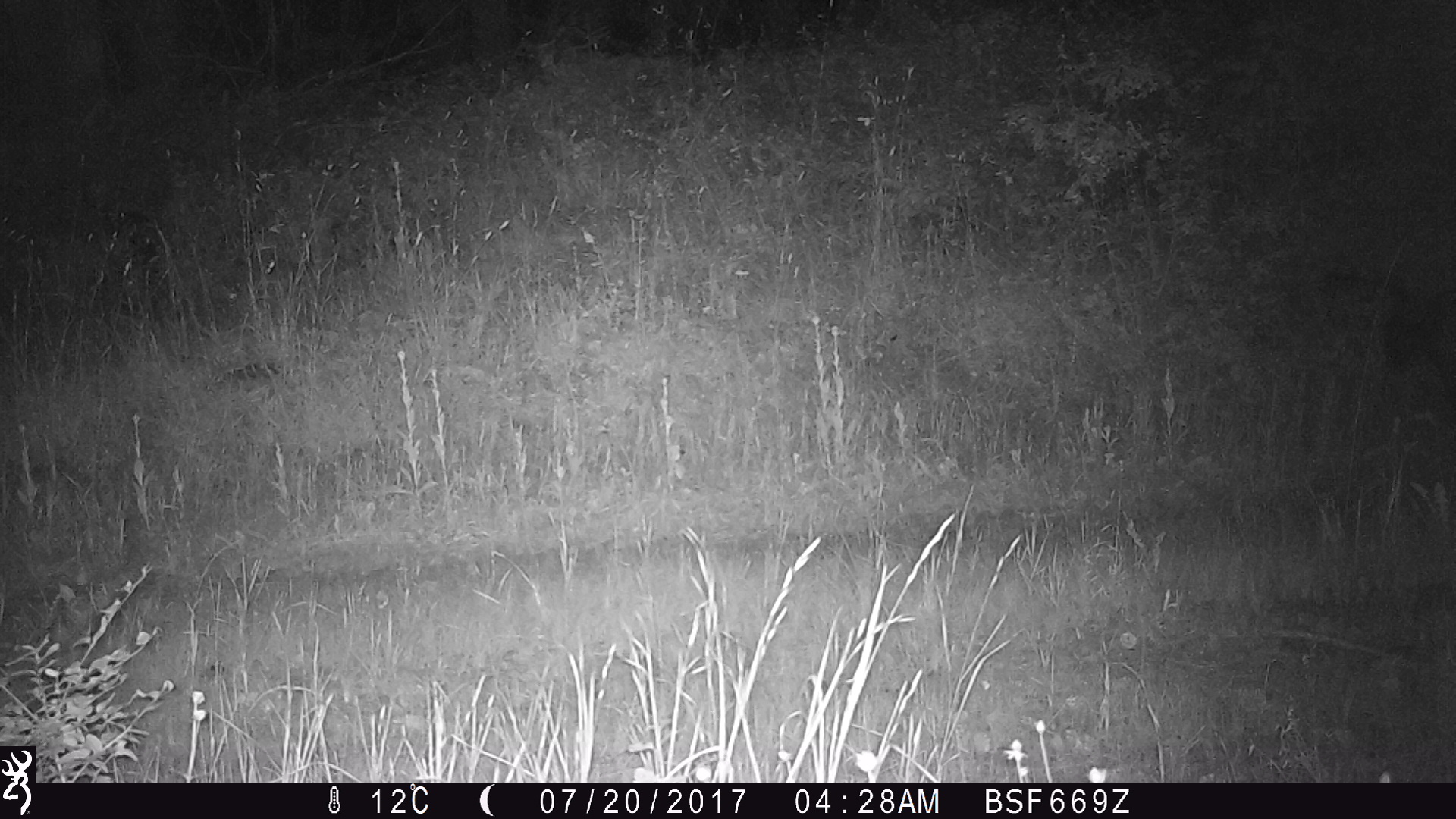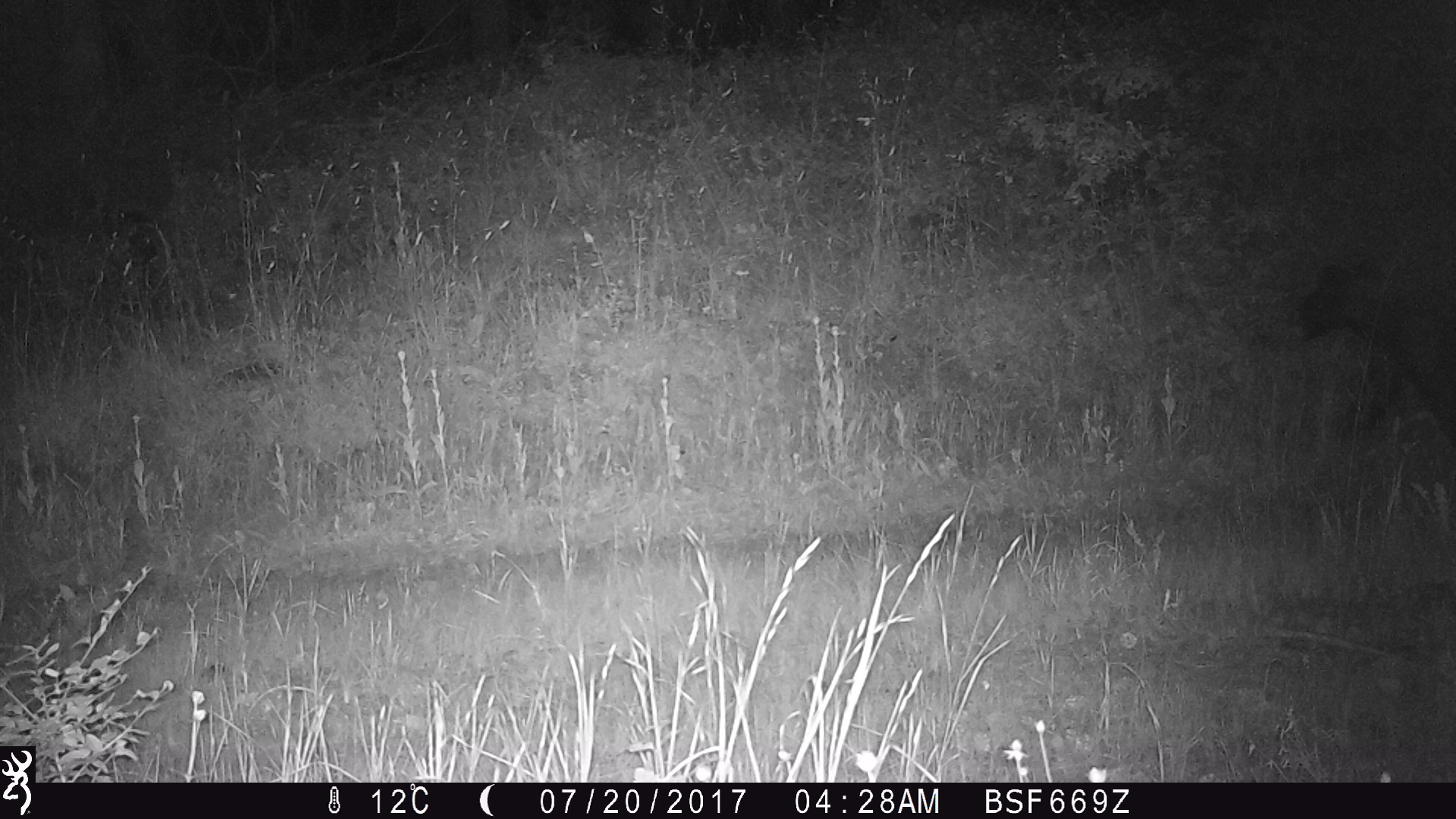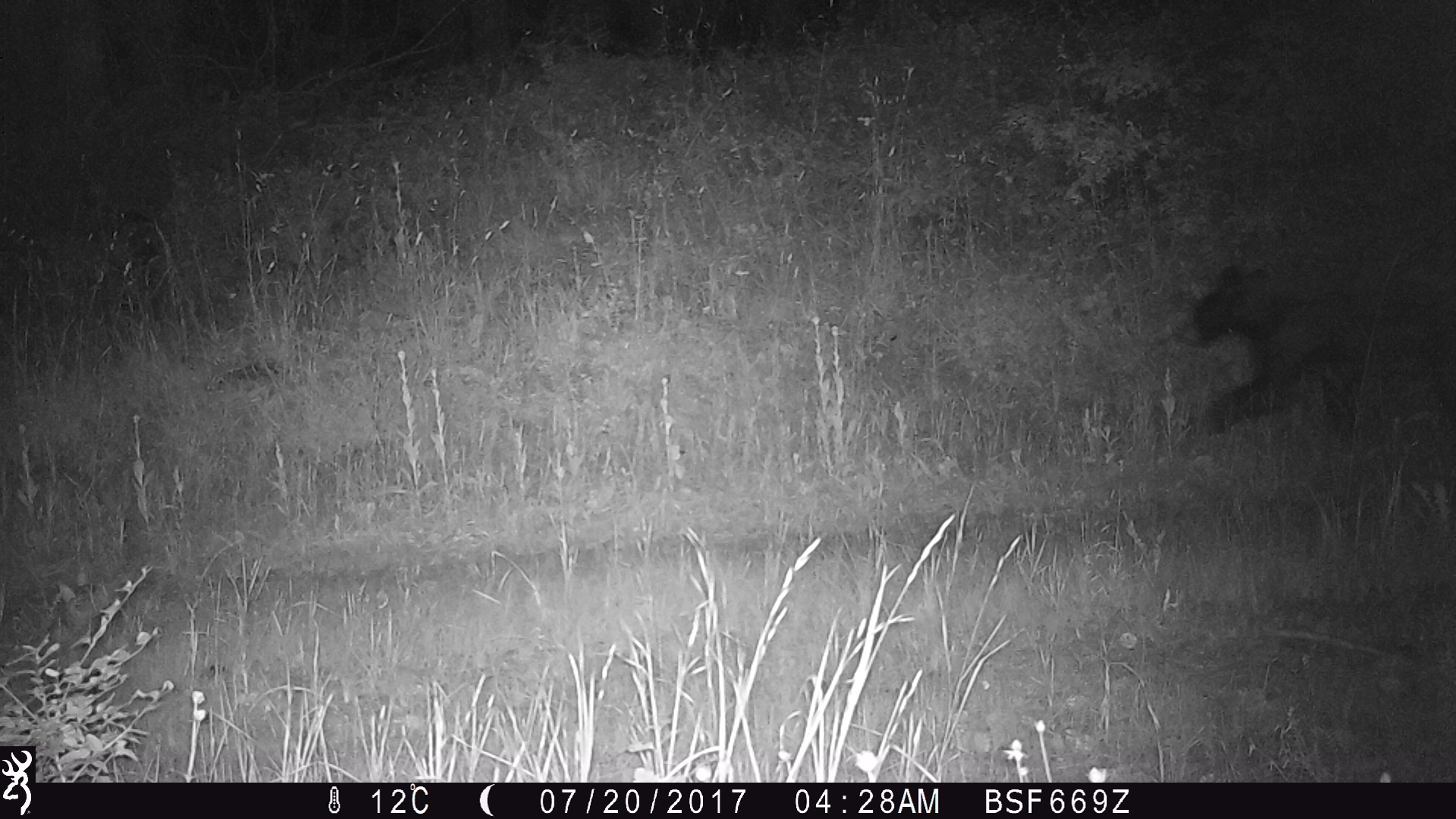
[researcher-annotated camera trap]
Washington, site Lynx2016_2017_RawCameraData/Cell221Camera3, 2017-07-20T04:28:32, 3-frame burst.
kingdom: Animalia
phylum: Chordata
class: Mammalia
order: Carnivora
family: Ursidae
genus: Ursus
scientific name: Ursus americanus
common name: american black bear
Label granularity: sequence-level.